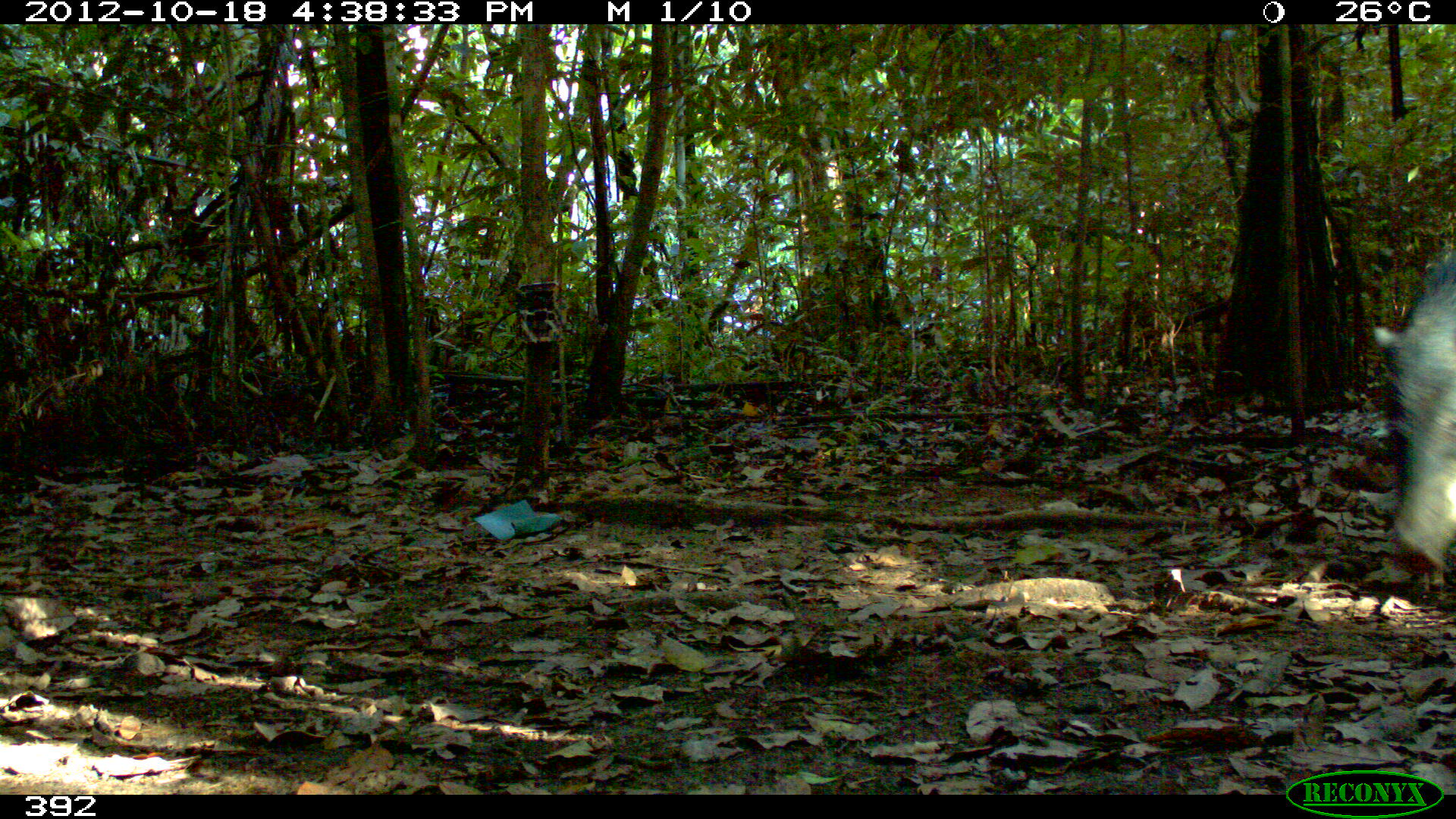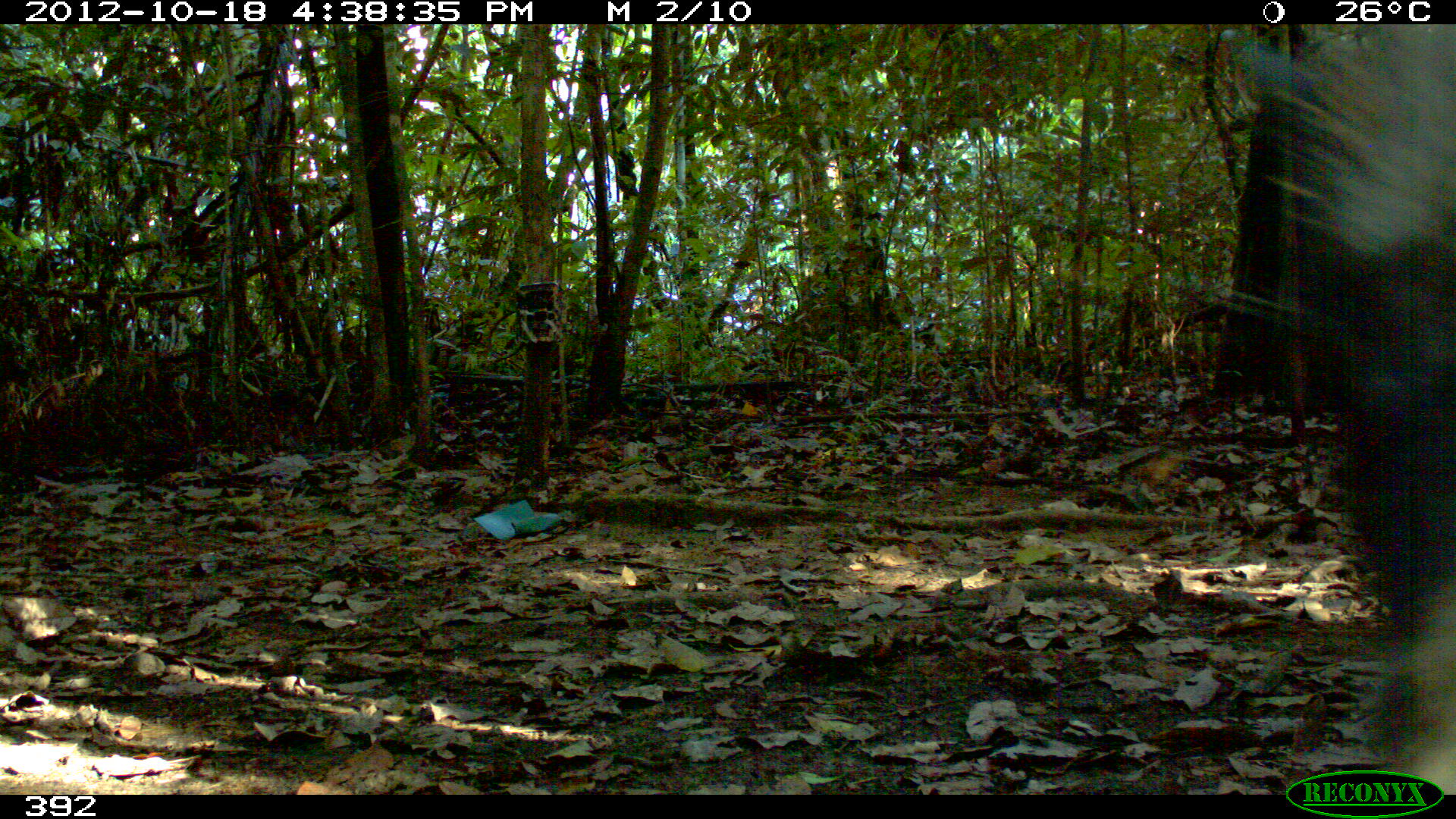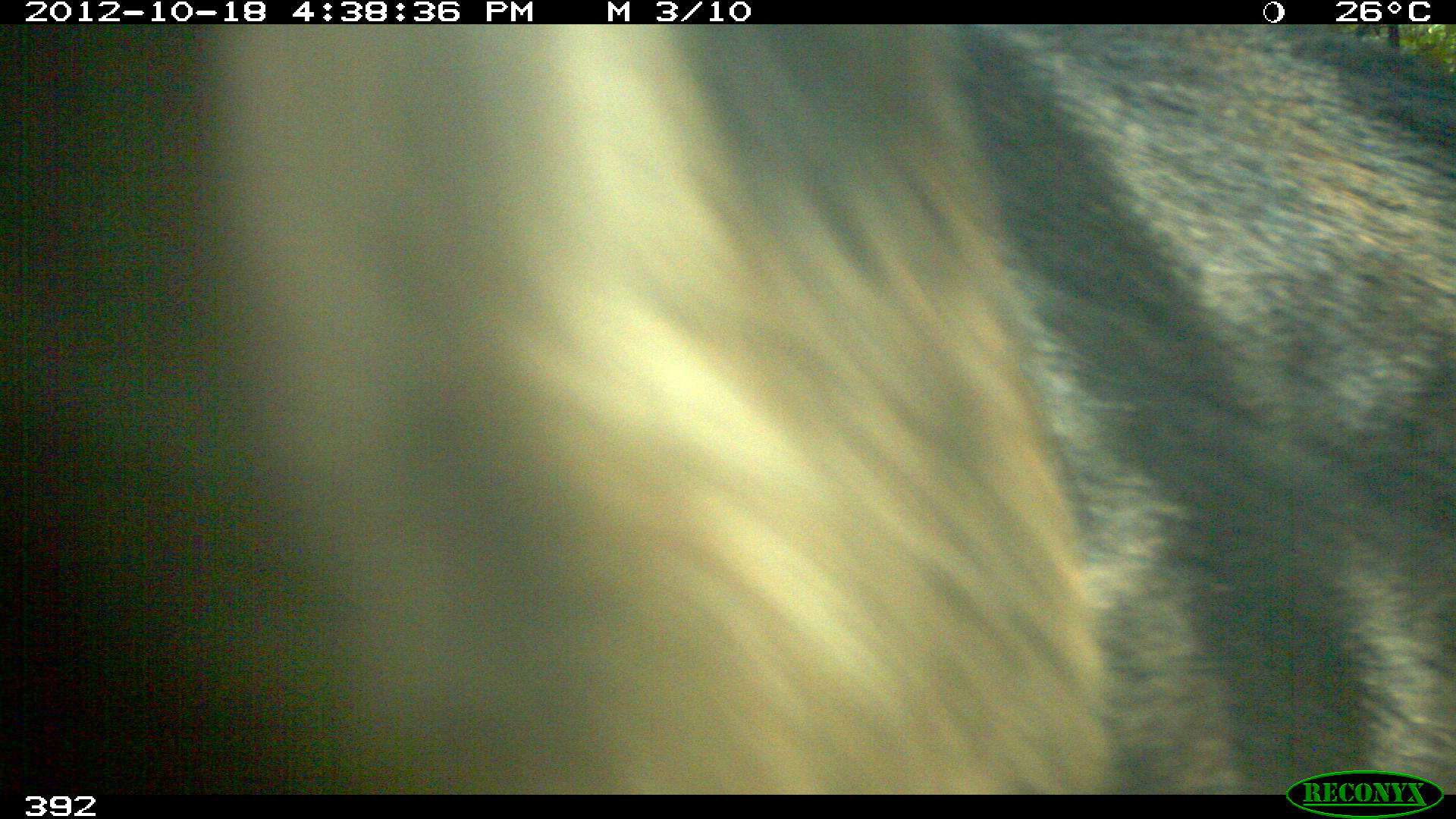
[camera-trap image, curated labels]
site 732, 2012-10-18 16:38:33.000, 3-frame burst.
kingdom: Animalia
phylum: Chordata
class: Mammalia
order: Artiodactyla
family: Tayassuidae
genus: Tayassu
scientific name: Tayassu pecari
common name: white-lipped peccary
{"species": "Tayassu pecari (white-lipped peccary)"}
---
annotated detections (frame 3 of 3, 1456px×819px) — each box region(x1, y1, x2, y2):
tayassu pecari: region(0, 23, 1456, 795)